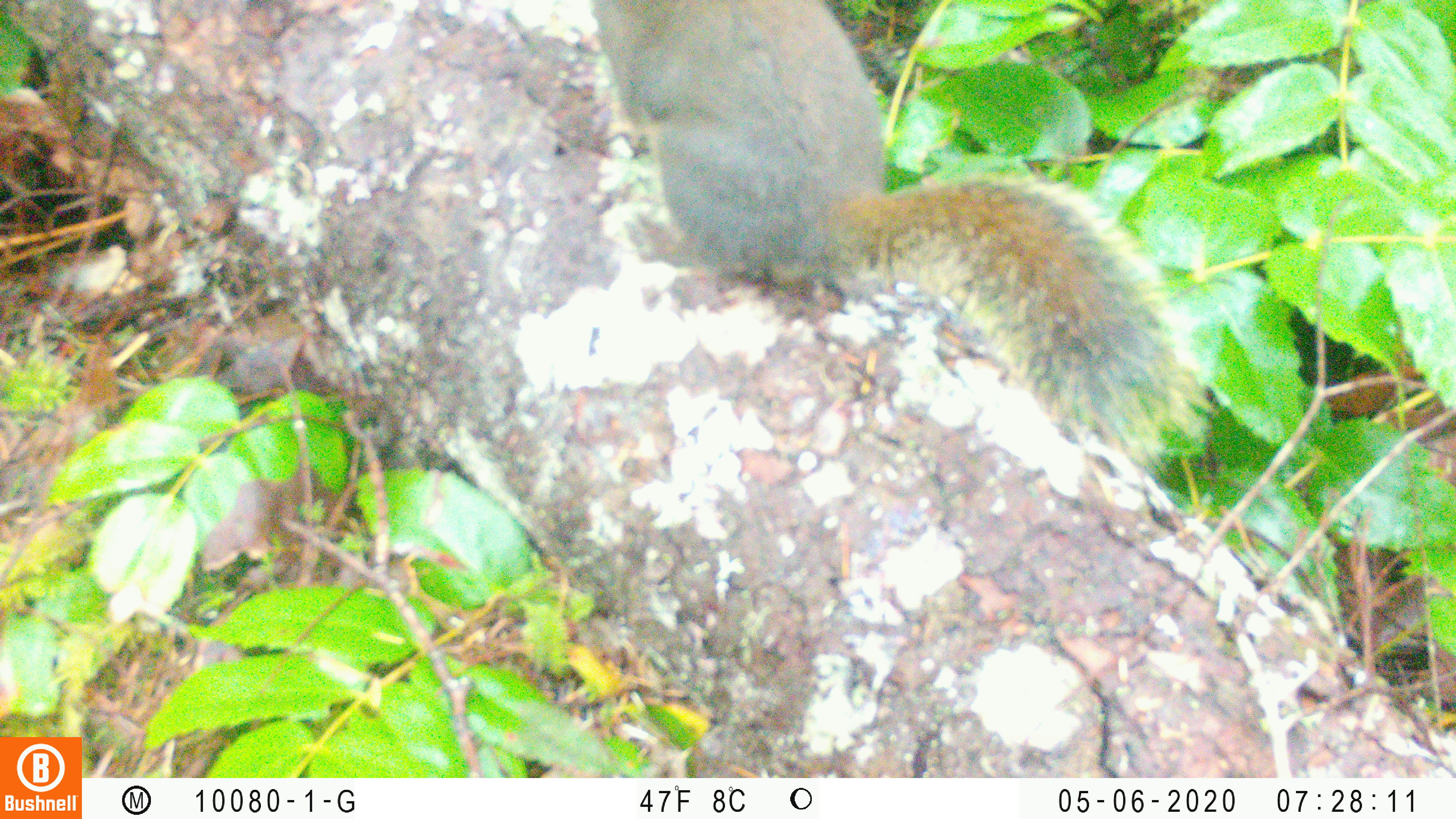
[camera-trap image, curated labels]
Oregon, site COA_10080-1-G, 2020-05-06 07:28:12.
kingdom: Animalia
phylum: Chordata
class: Mammalia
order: Rodentia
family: Sciuridae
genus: Tamiasciurus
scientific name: Tamiasciurus douglasii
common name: douglas squirrel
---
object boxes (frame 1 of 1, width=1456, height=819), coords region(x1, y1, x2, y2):
douglas squirrel: region(589, 2, 1174, 442)